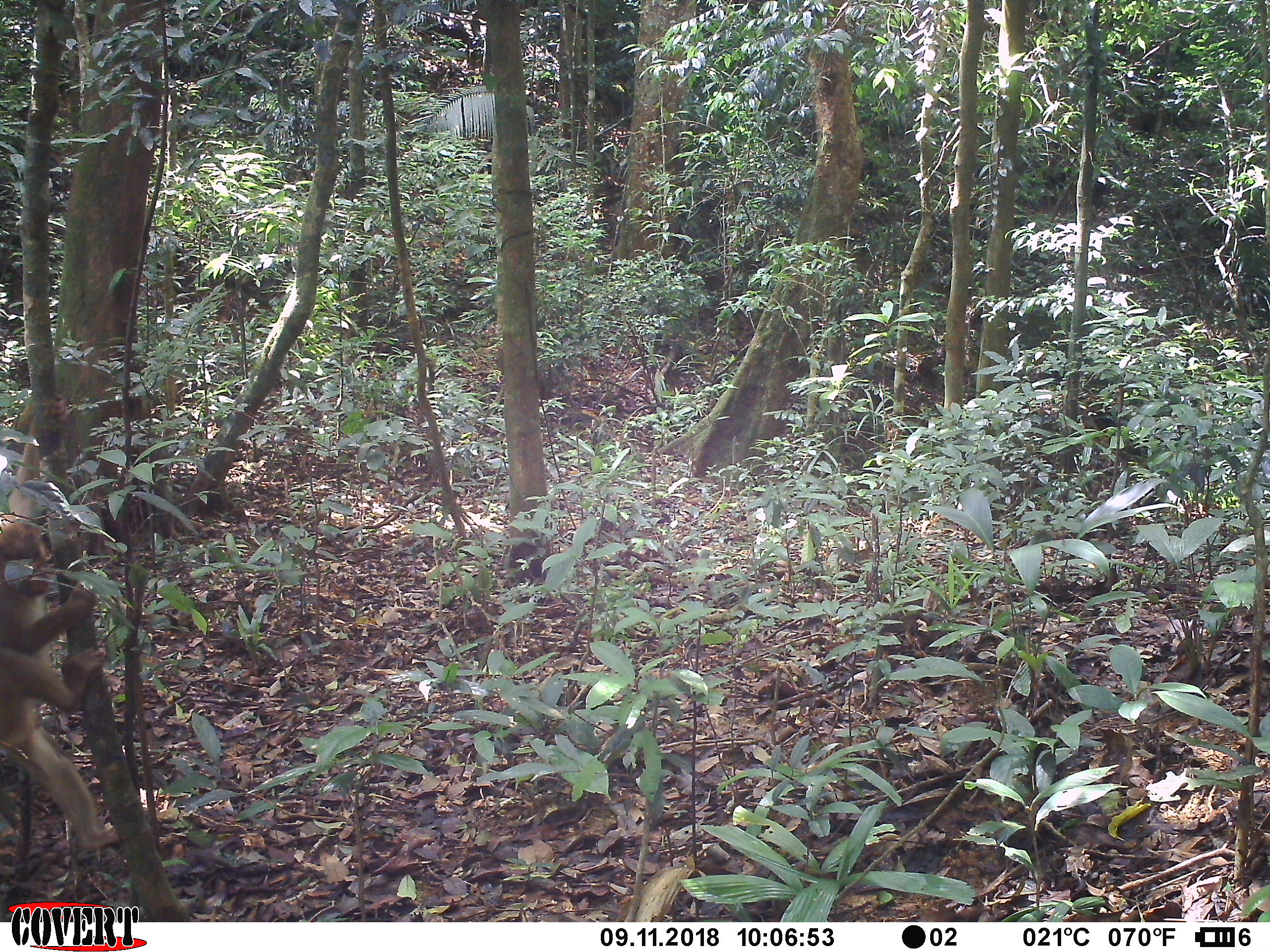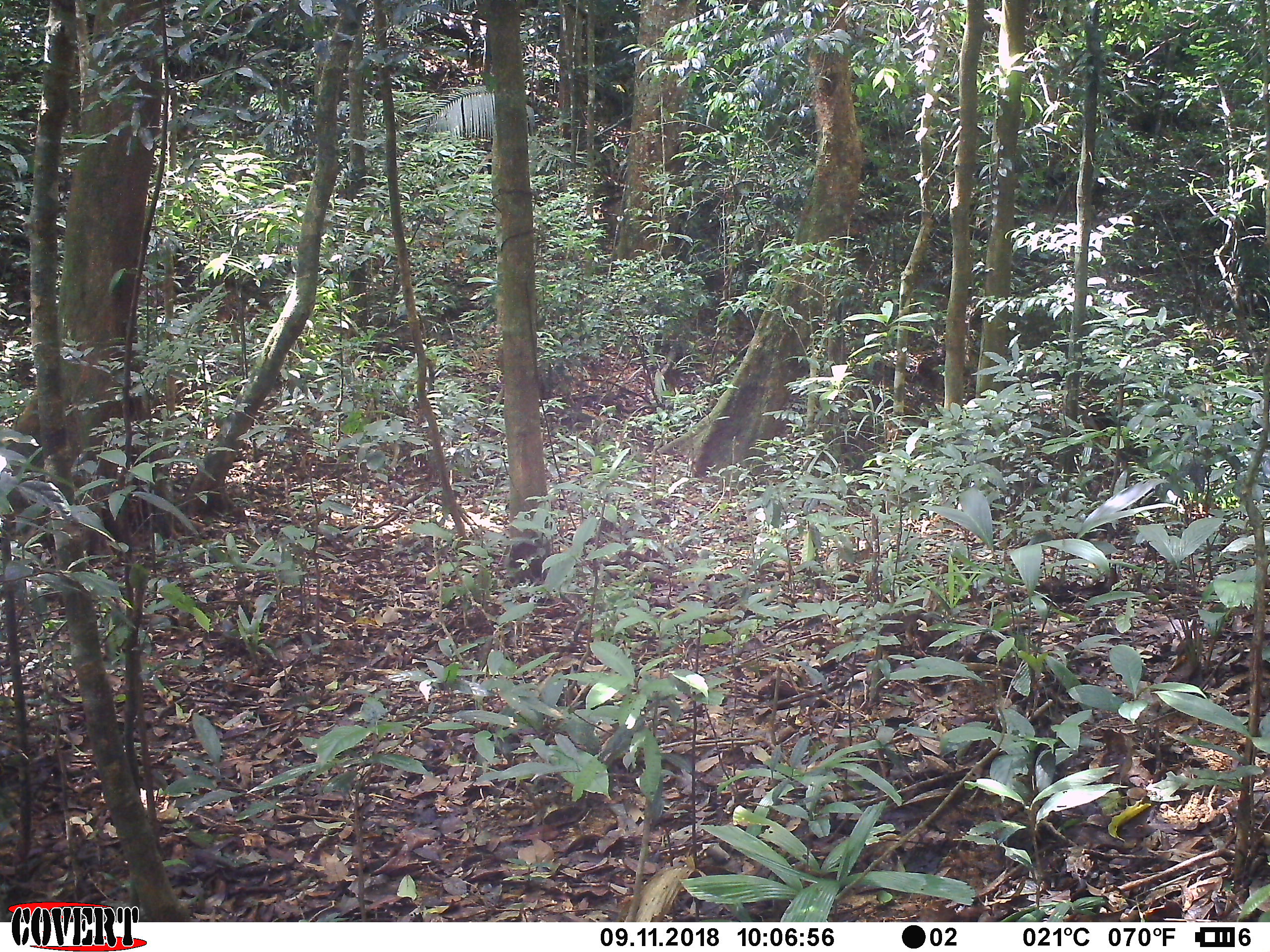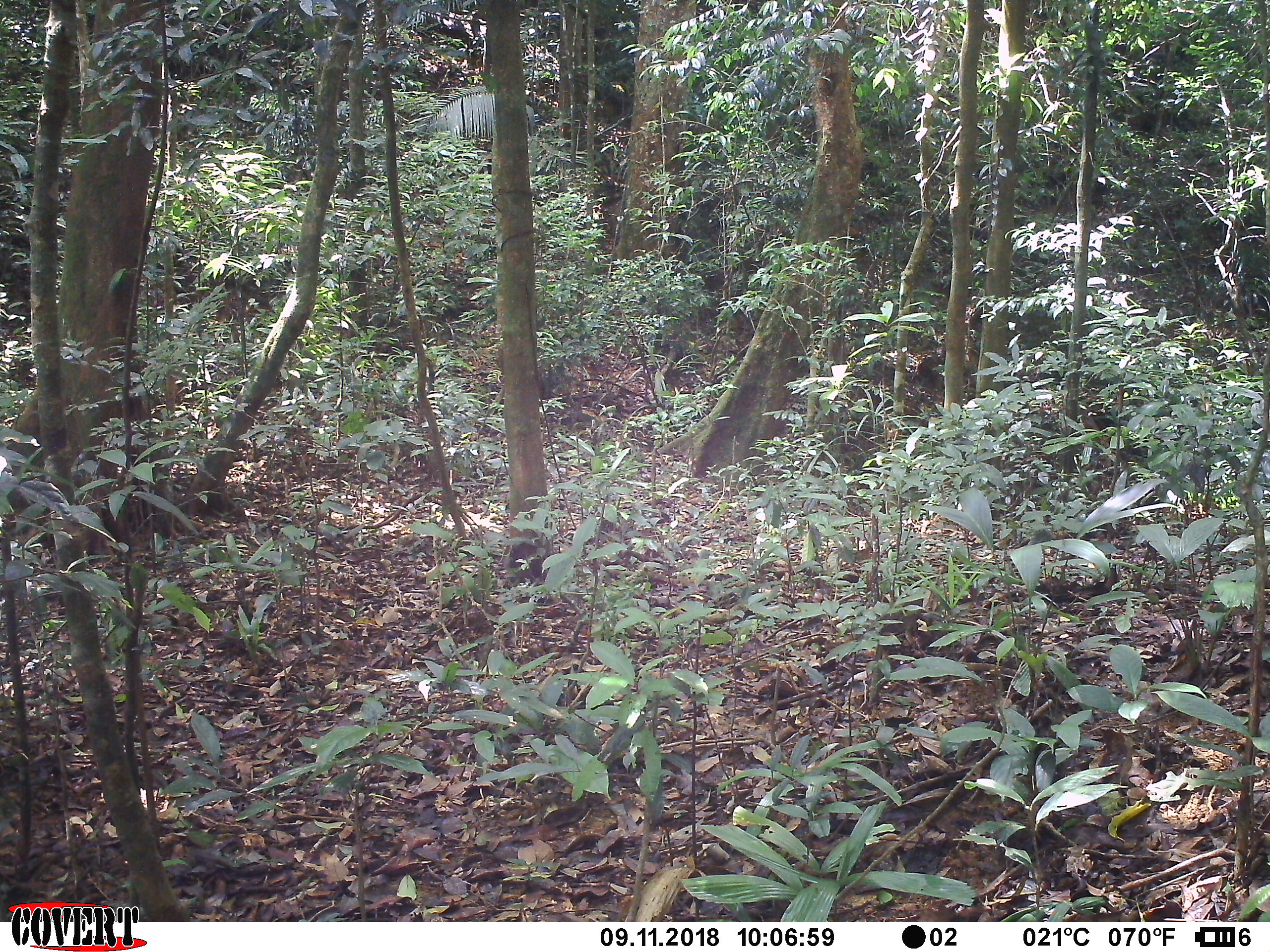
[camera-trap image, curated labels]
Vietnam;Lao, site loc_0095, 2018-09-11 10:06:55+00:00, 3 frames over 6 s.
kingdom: Animalia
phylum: Chordata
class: Mammalia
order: Primates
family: Cercopithecidae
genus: Macaca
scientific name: Macaca nemestrina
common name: pig-tailed macaque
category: pig tailed macaque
Pig tailed macaque (pig-tailed macaque) (Macaca nemestrina). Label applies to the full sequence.